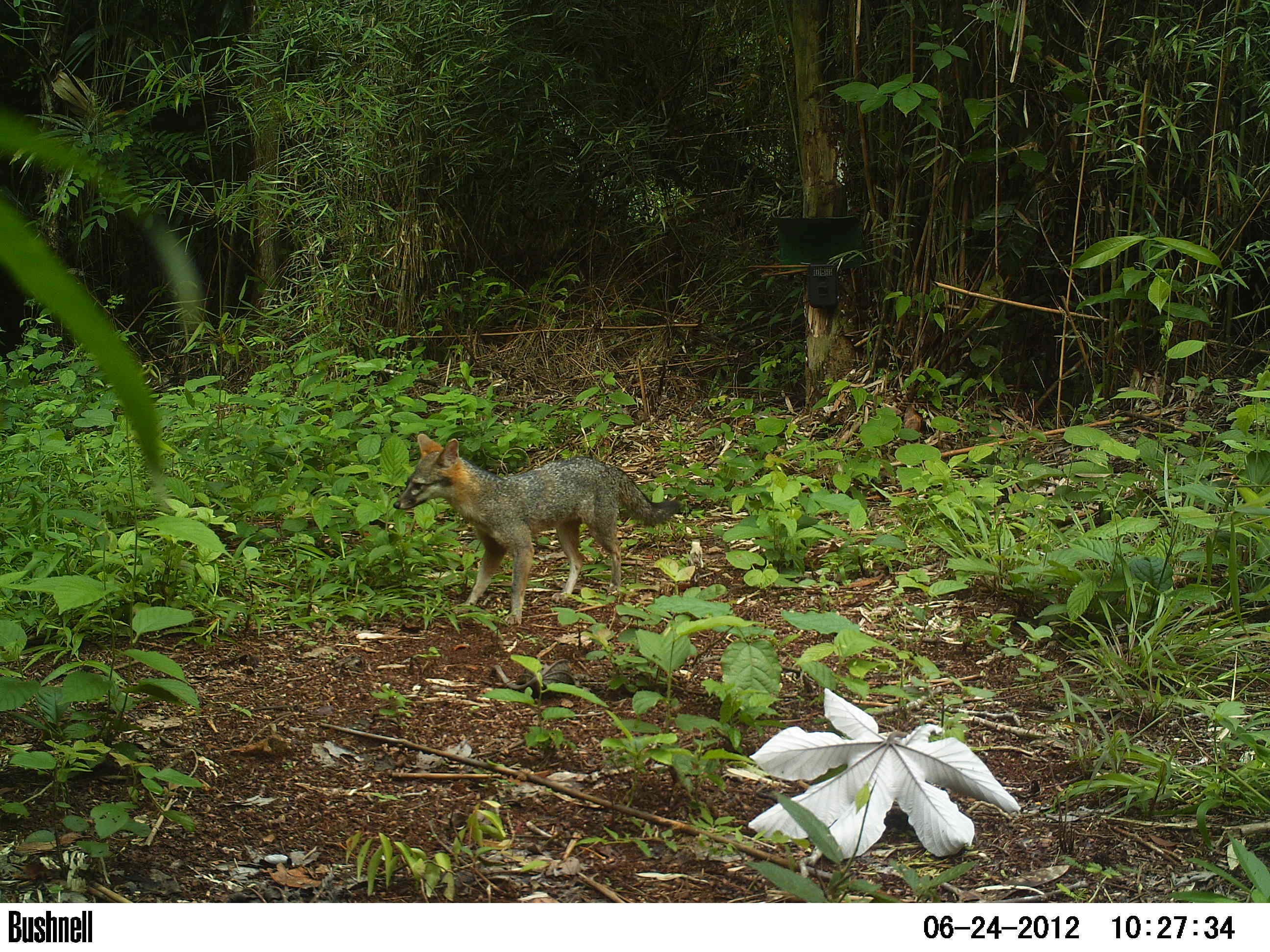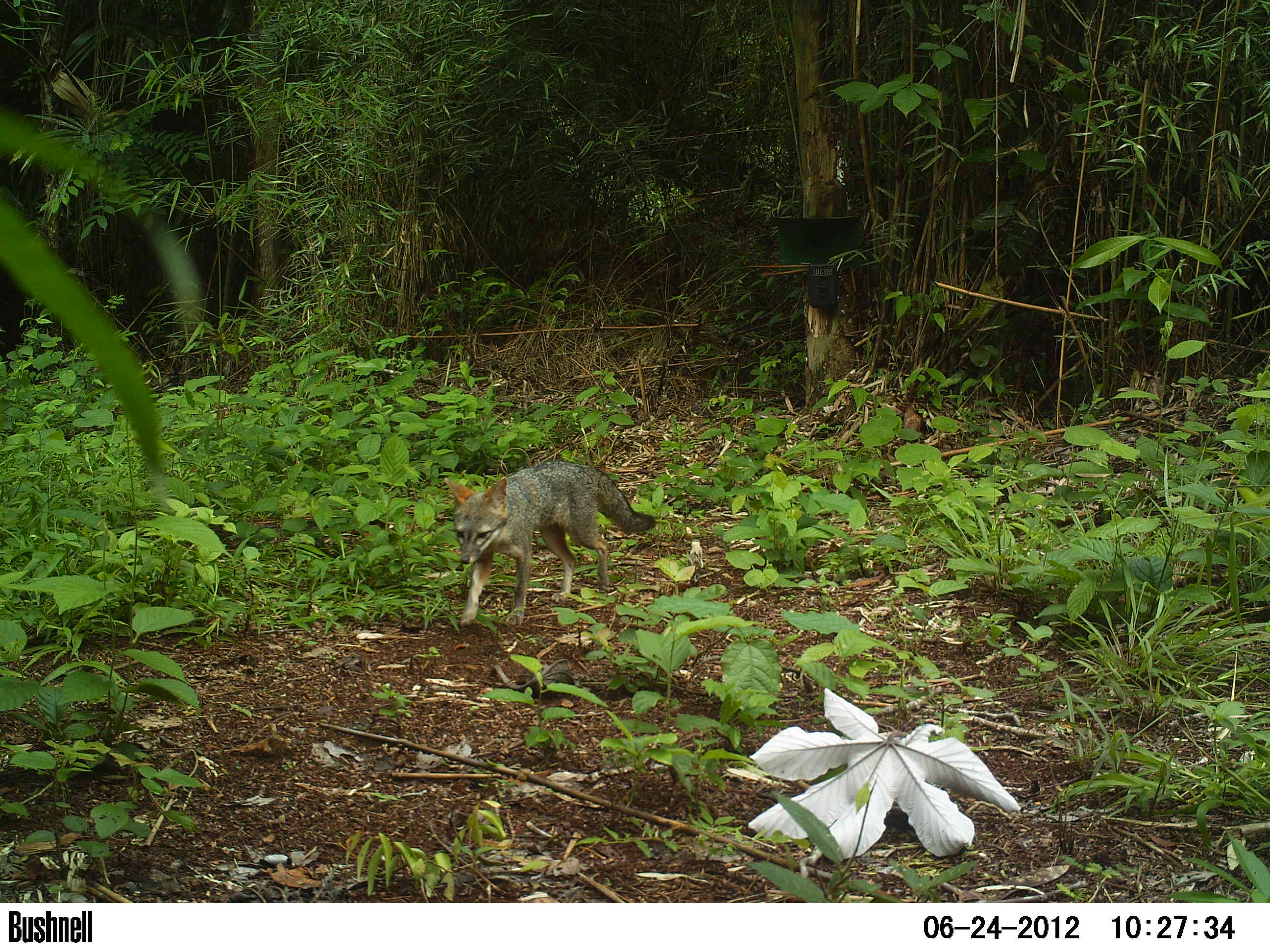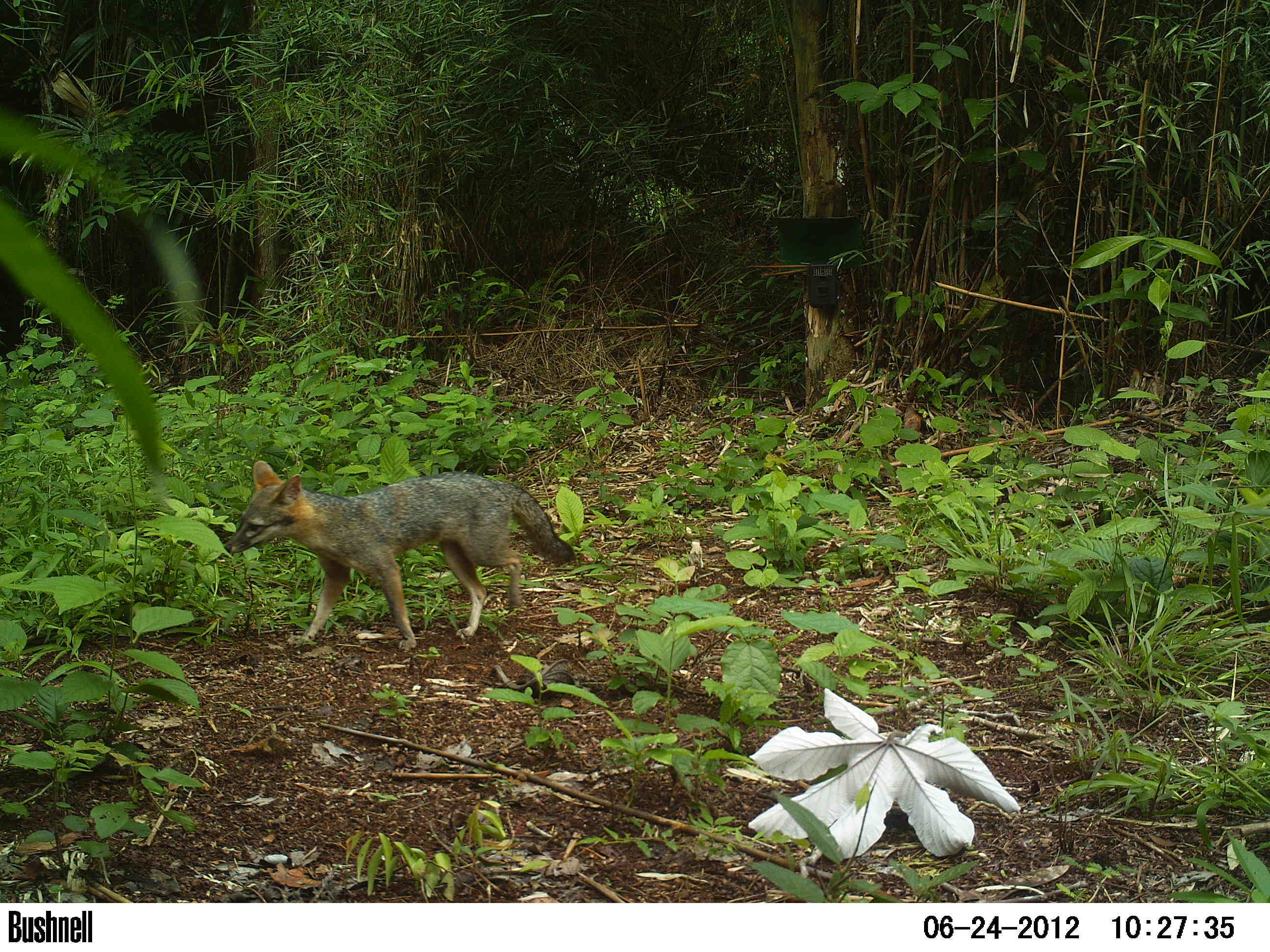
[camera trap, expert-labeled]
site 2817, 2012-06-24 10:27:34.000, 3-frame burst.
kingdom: Animalia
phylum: Chordata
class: Mammalia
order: Carnivora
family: Canidae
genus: Urocyon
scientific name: Urocyon cinereoargenteus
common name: gray fox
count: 1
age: adult